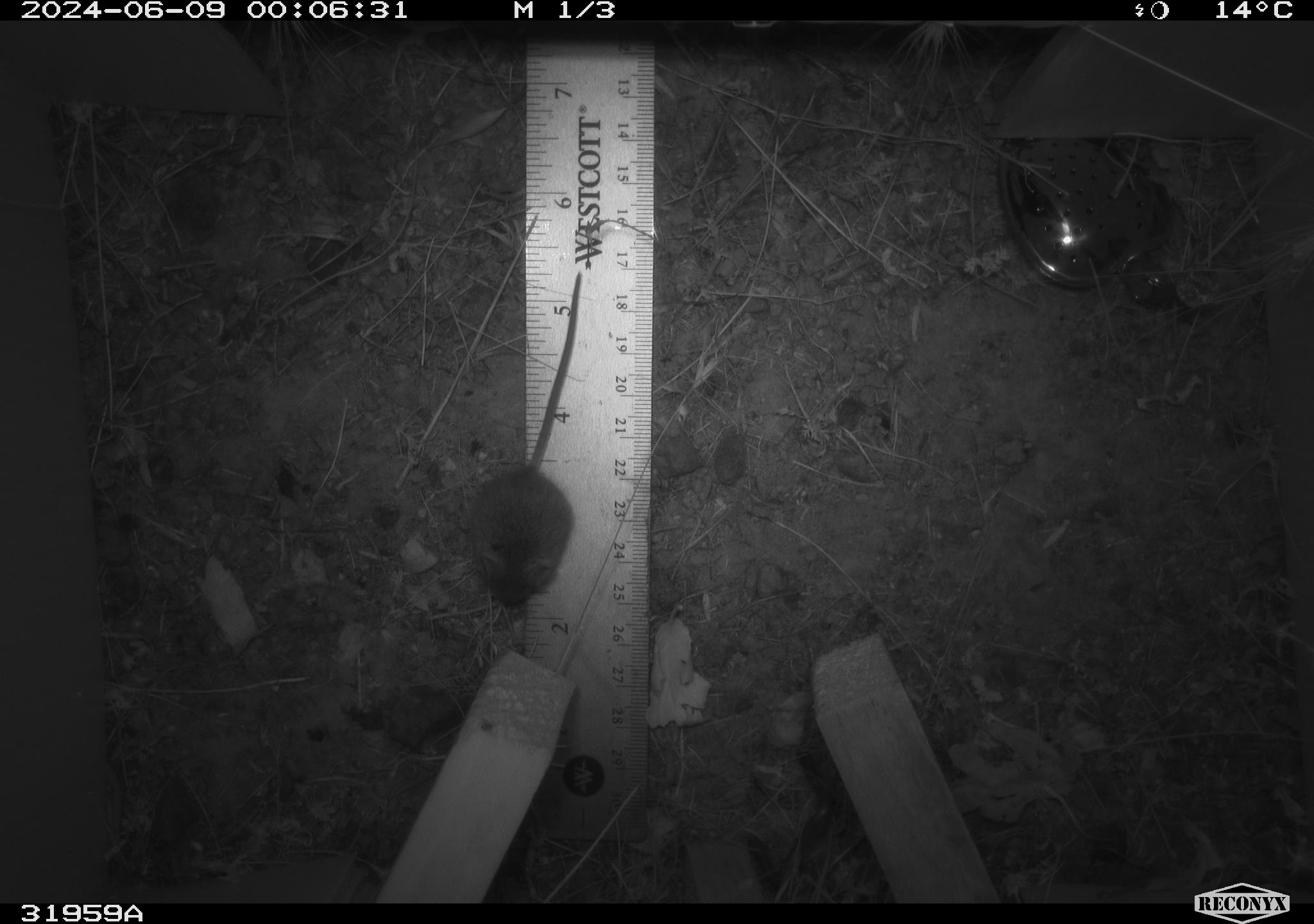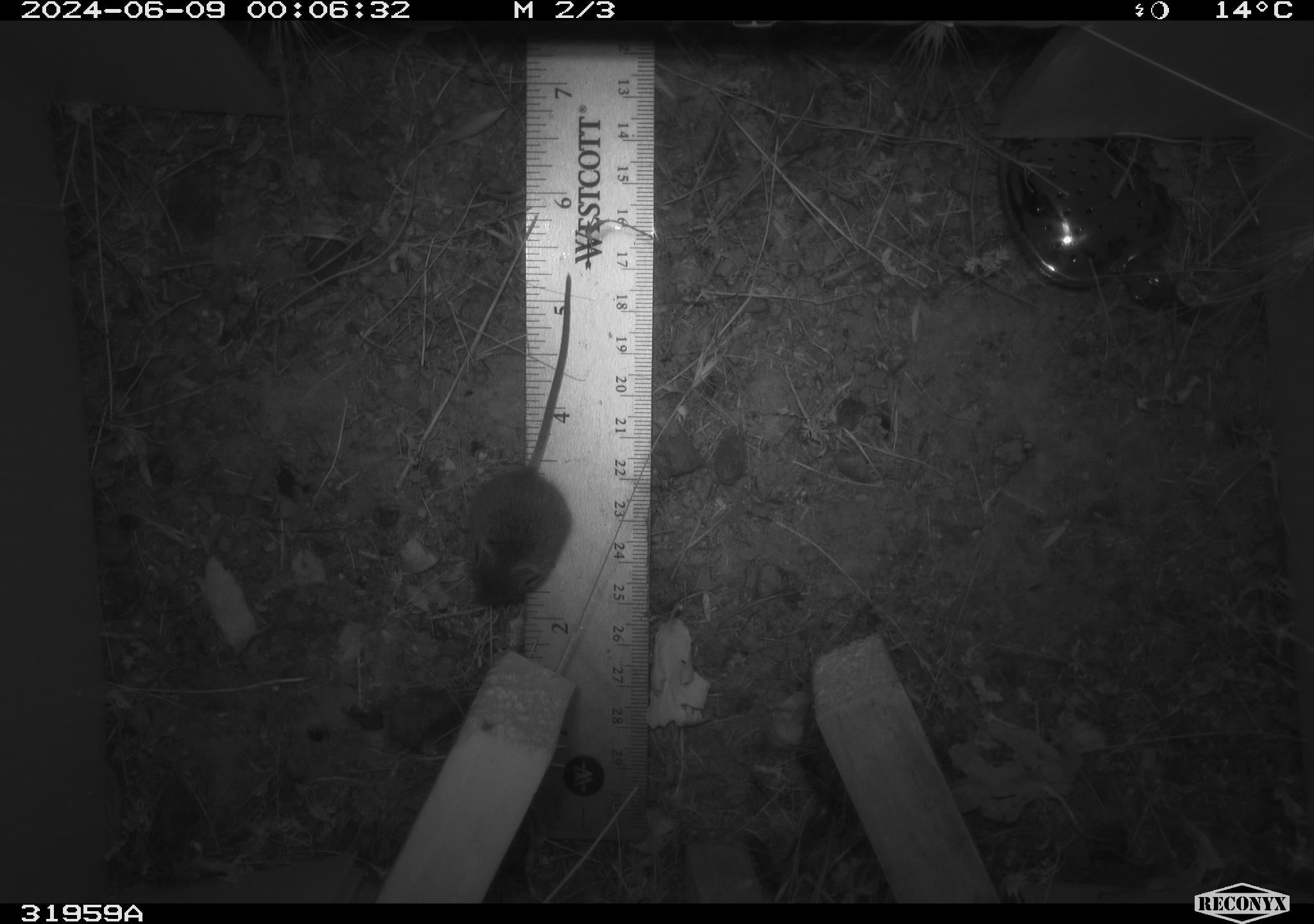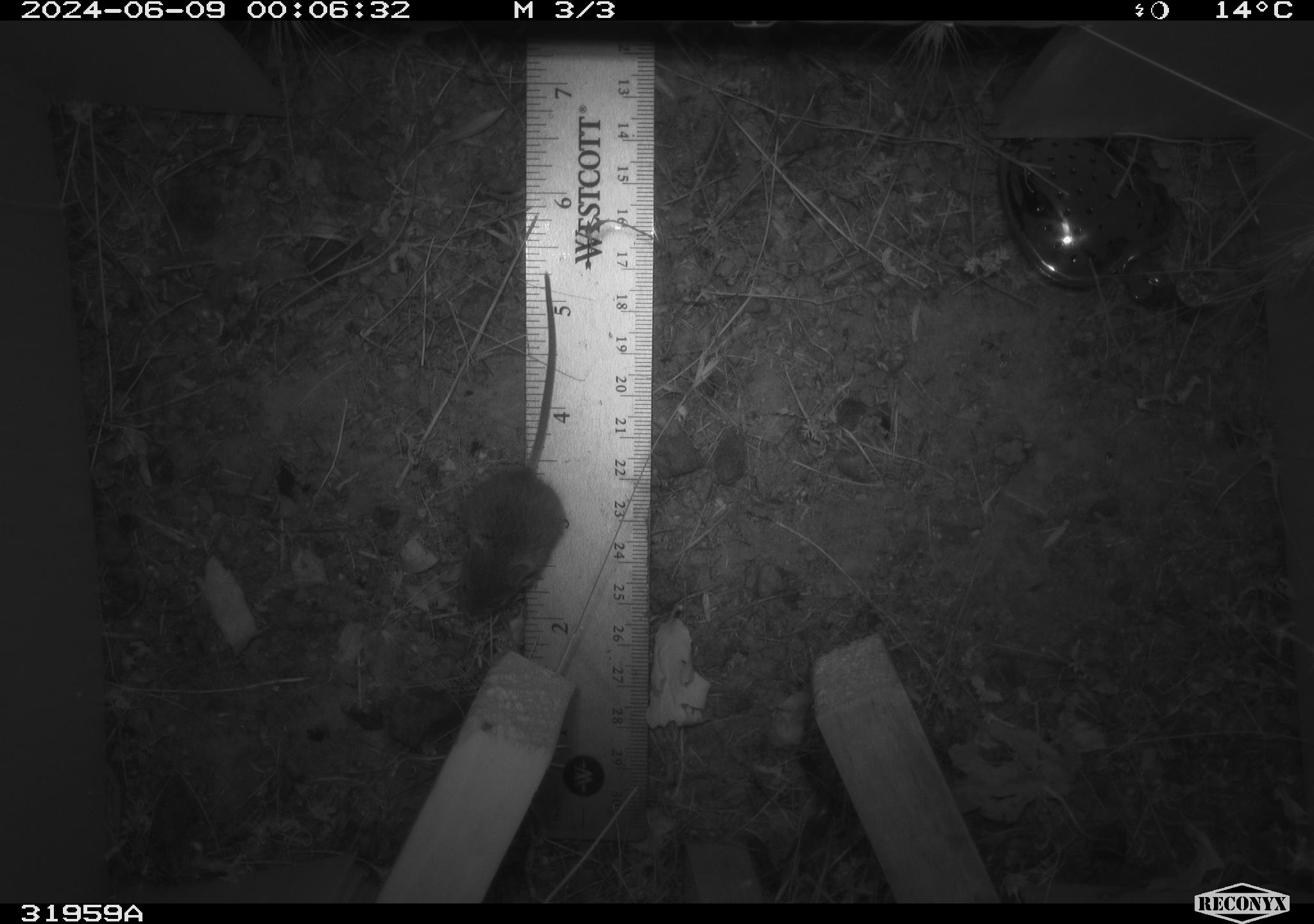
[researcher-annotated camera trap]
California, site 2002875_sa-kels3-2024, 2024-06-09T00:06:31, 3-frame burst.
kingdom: Animalia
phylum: Chordata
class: Mammalia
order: Rodentia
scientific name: Rodentia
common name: rodent